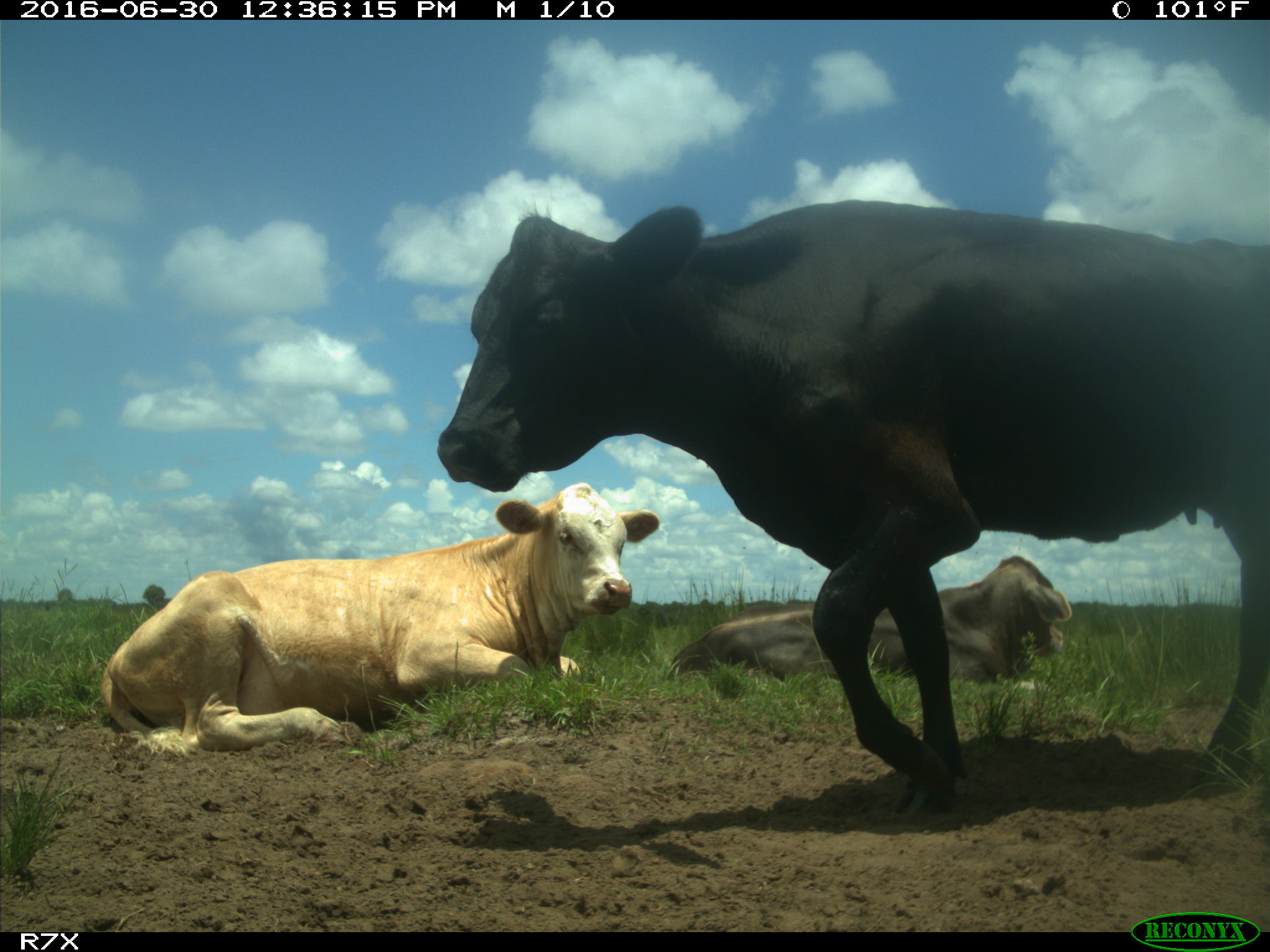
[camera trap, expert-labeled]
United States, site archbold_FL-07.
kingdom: Animalia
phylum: Chordata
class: Mammalia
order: Artiodactyla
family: Bovidae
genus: Bos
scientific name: Bos taurus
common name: domestic cow